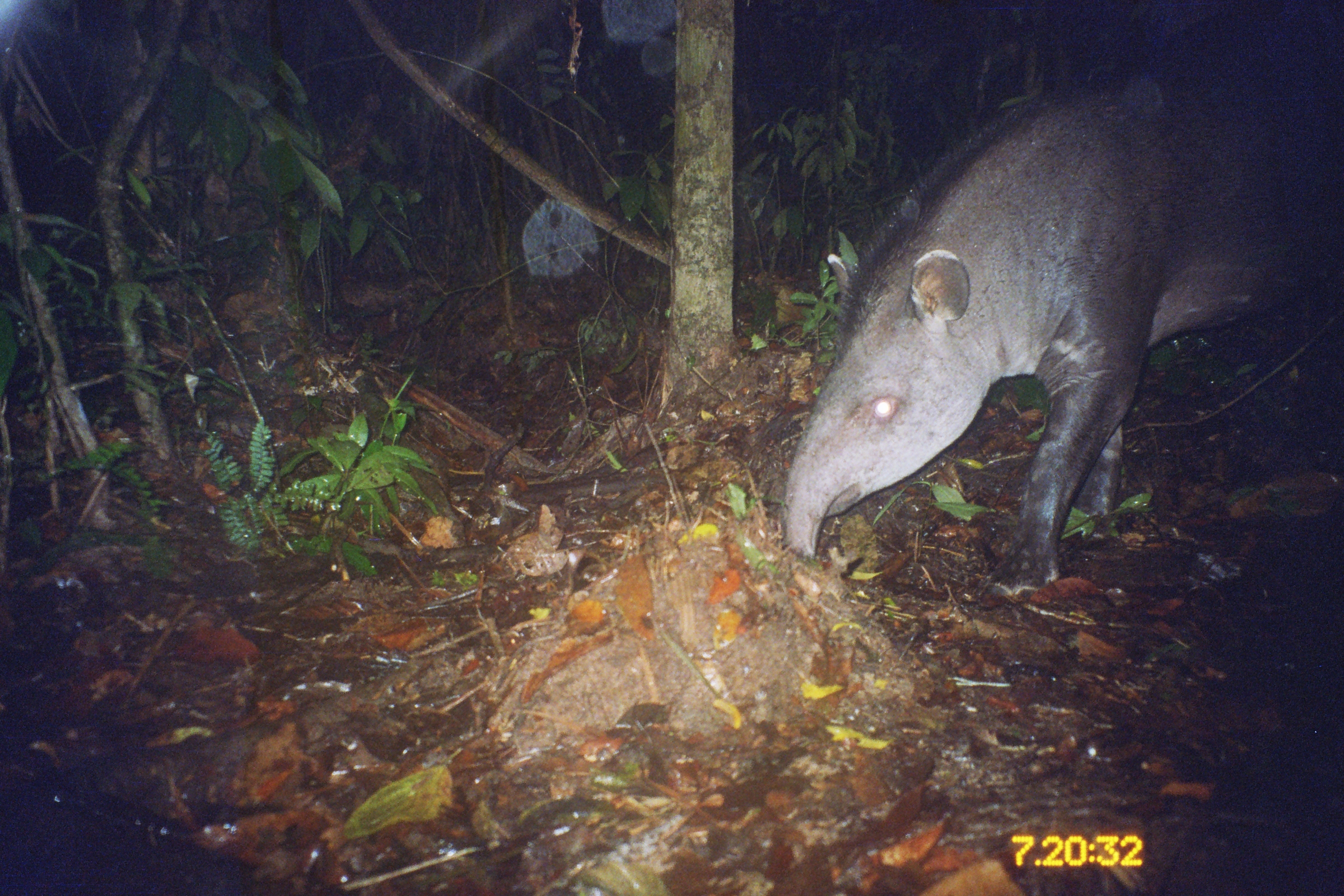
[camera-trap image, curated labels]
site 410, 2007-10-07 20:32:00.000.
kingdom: Animalia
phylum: Chordata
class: Mammalia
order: Perissodactyla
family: Tapiridae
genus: Tapirus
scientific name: Tapirus terrestris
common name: south american tapir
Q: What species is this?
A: Tapirus terrestris (south american tapir).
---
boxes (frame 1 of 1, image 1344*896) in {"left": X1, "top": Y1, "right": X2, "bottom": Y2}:
tapirus terrestris: {"left": 771, "top": 56, "right": 1342, "bottom": 603}